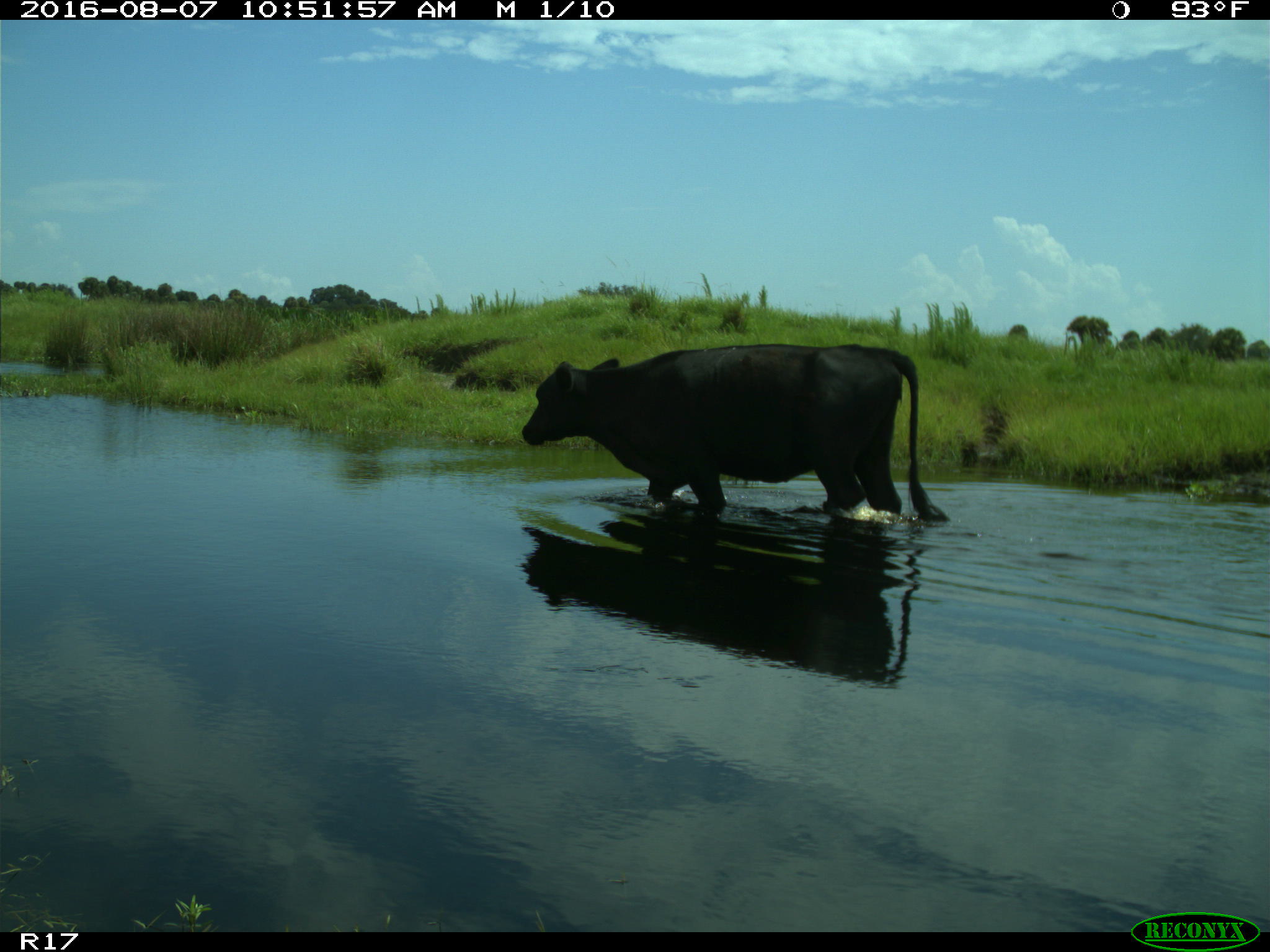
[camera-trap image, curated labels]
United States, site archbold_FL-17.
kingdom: Animalia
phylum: Chordata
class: Mammalia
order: Artiodactyla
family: Bovidae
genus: Bos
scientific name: Bos taurus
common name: domestic cow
Bos taurus (domestic cow).